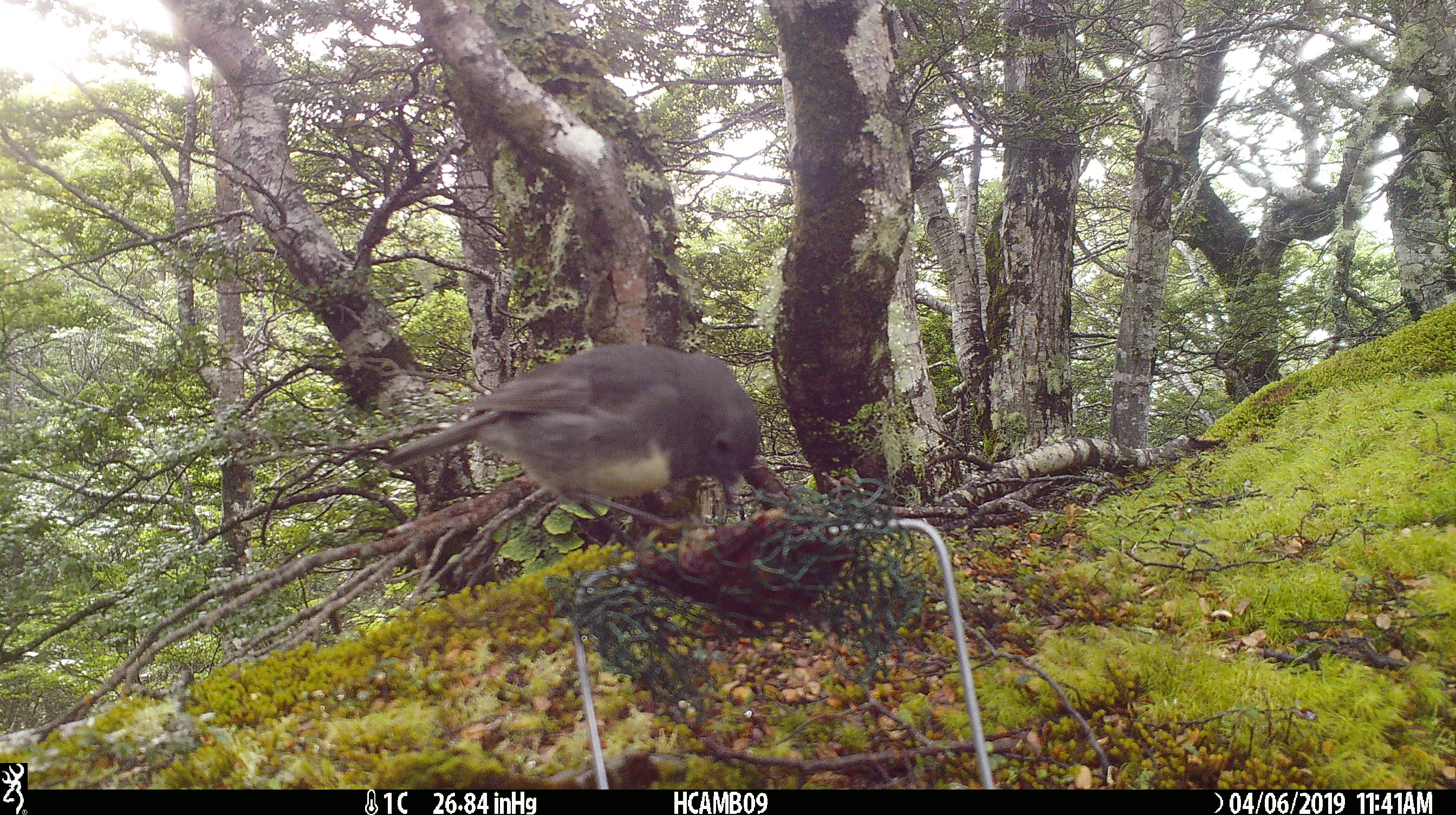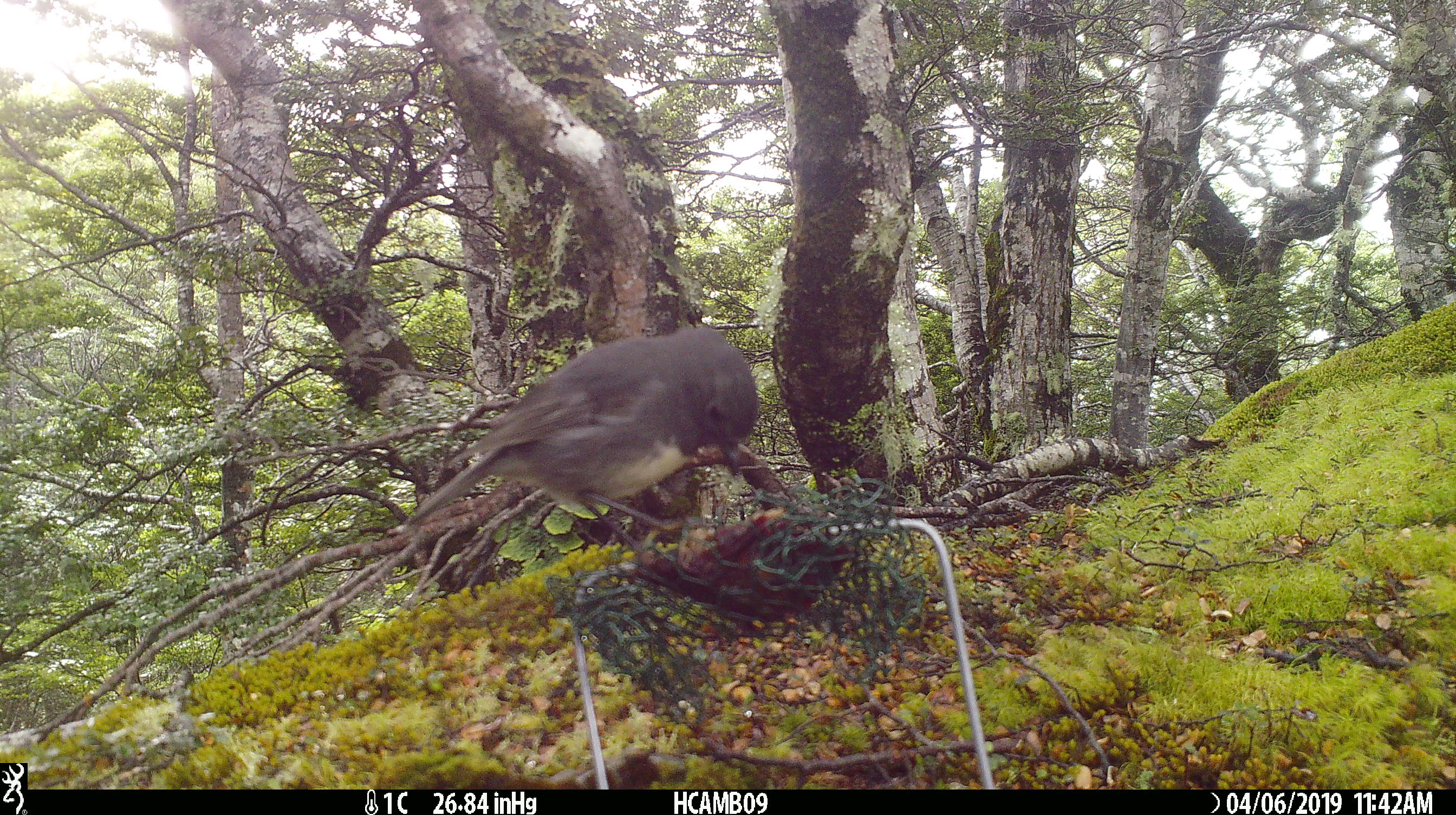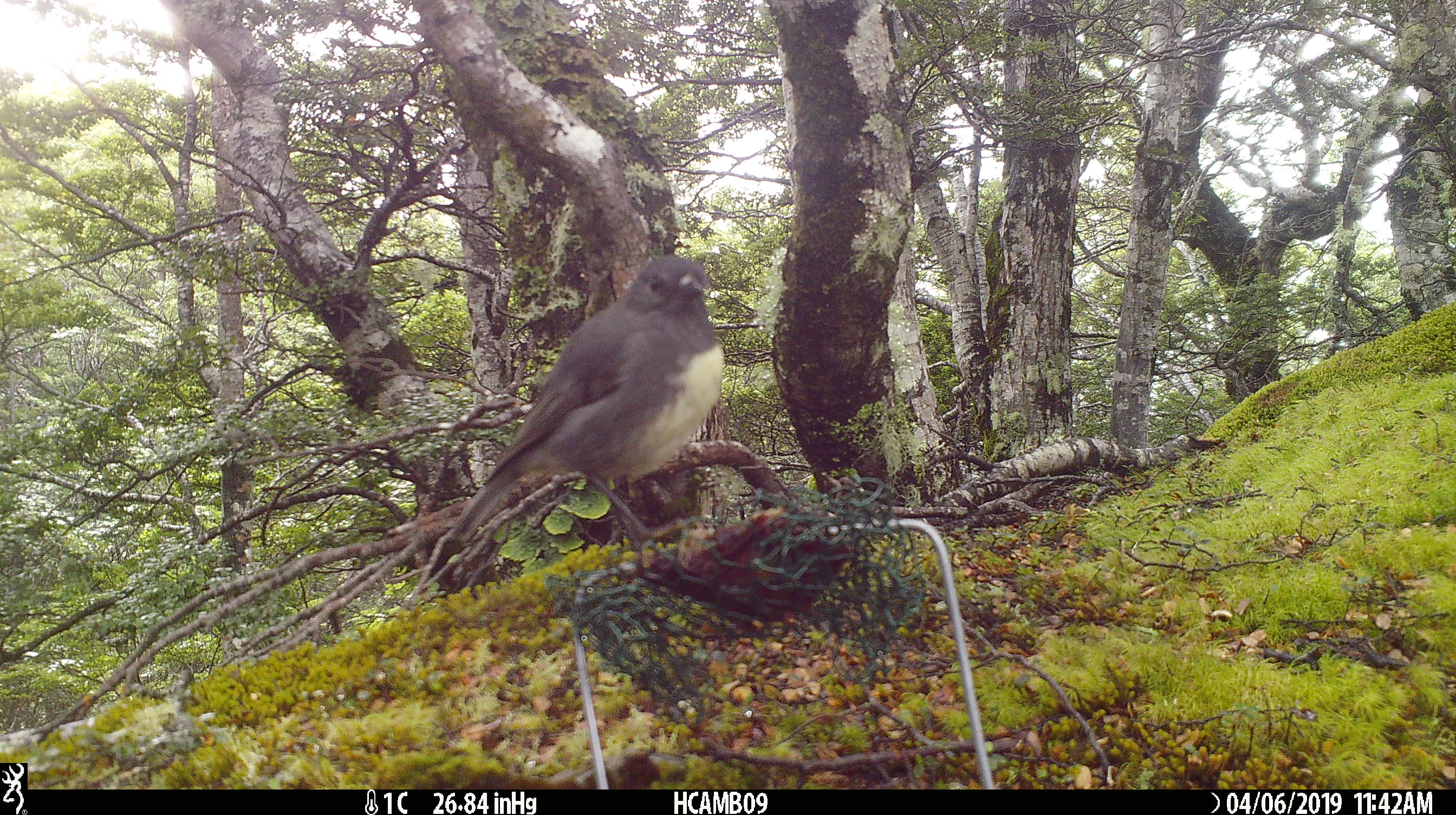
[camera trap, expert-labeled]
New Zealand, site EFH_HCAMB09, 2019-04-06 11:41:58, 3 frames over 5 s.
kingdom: Animalia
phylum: Chordata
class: Aves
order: Passeriformes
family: Petroicidae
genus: Petroica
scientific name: Petroica australis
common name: new zealand robin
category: robin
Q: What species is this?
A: Robin (new zealand robin) (Petroica australis).